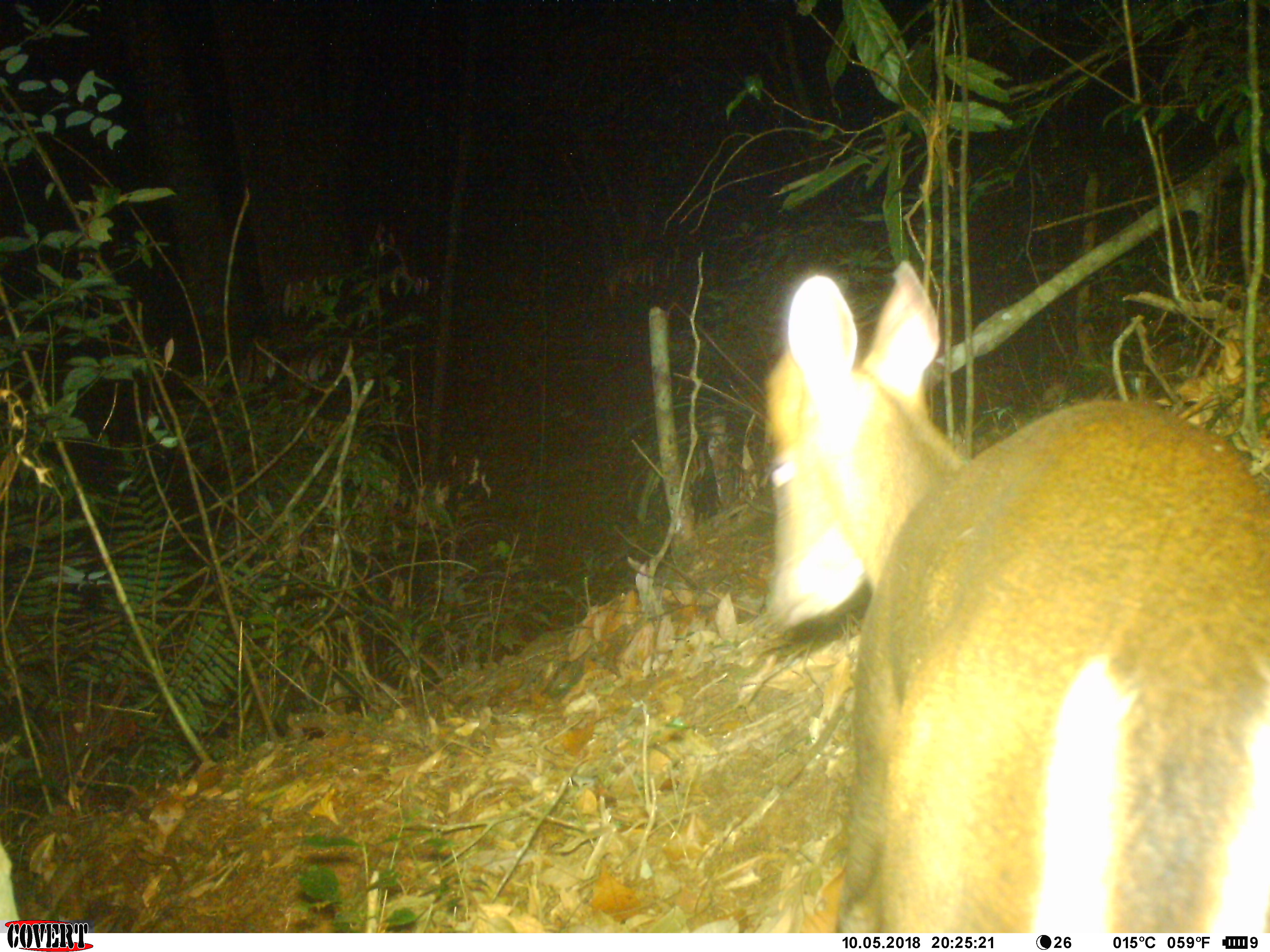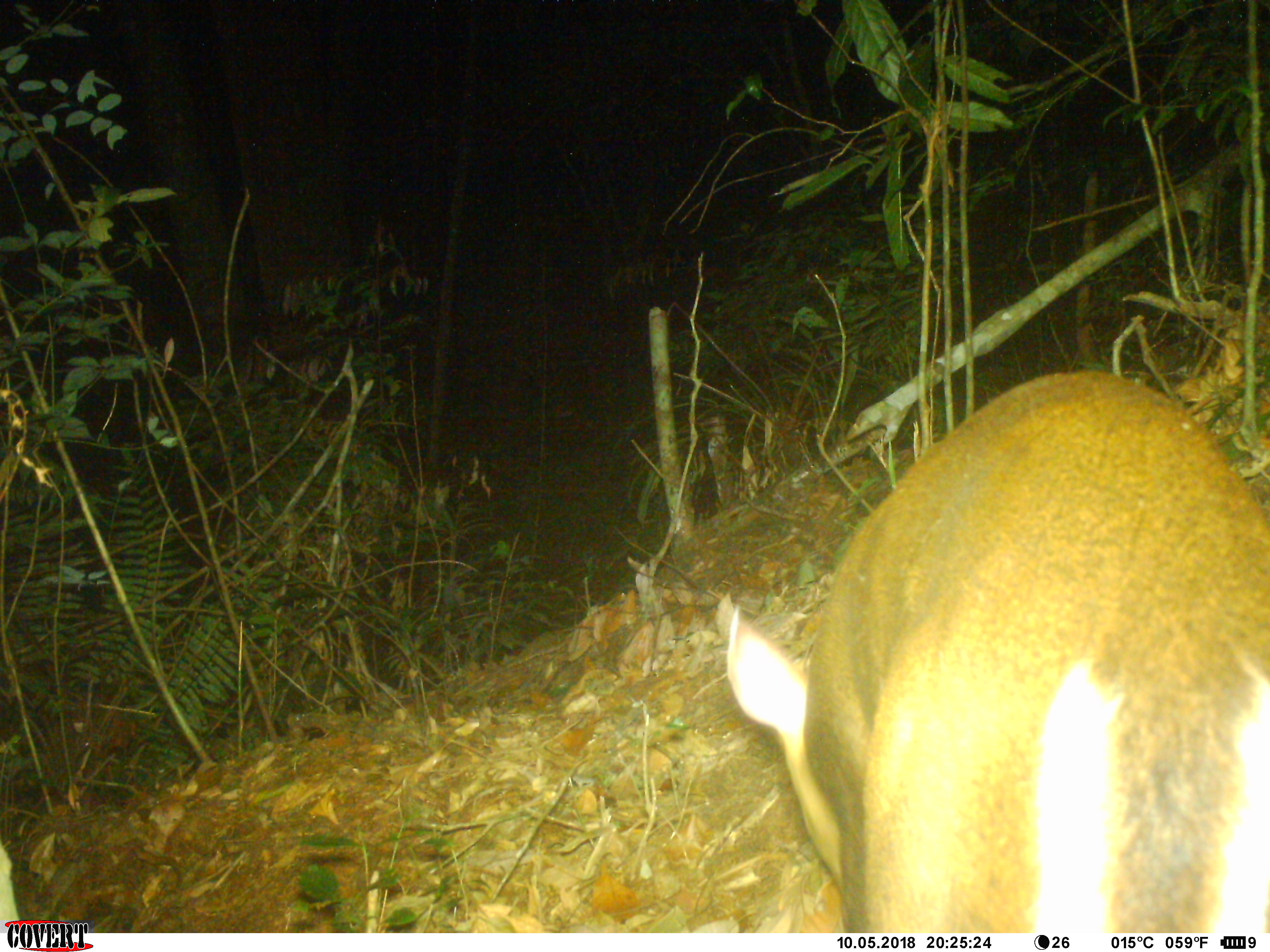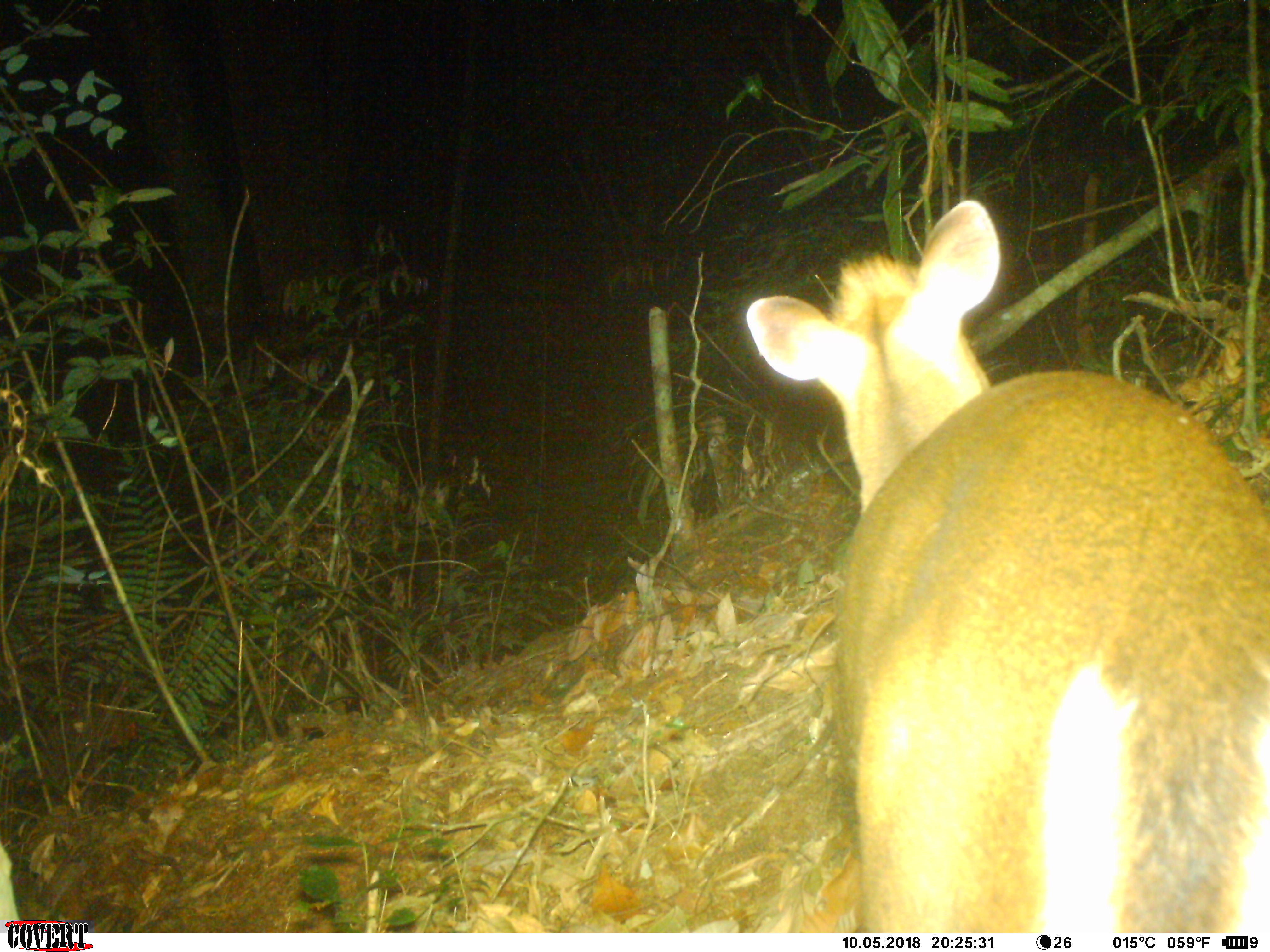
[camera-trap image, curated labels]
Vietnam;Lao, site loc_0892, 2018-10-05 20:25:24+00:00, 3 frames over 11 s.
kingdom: Animalia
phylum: Chordata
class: Mammalia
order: Artiodactyla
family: Cervidae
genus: Muntiacus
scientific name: Muntiacus rooseveltorum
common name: roosevelt's muntjac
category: roosevelts muntjac group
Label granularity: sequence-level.